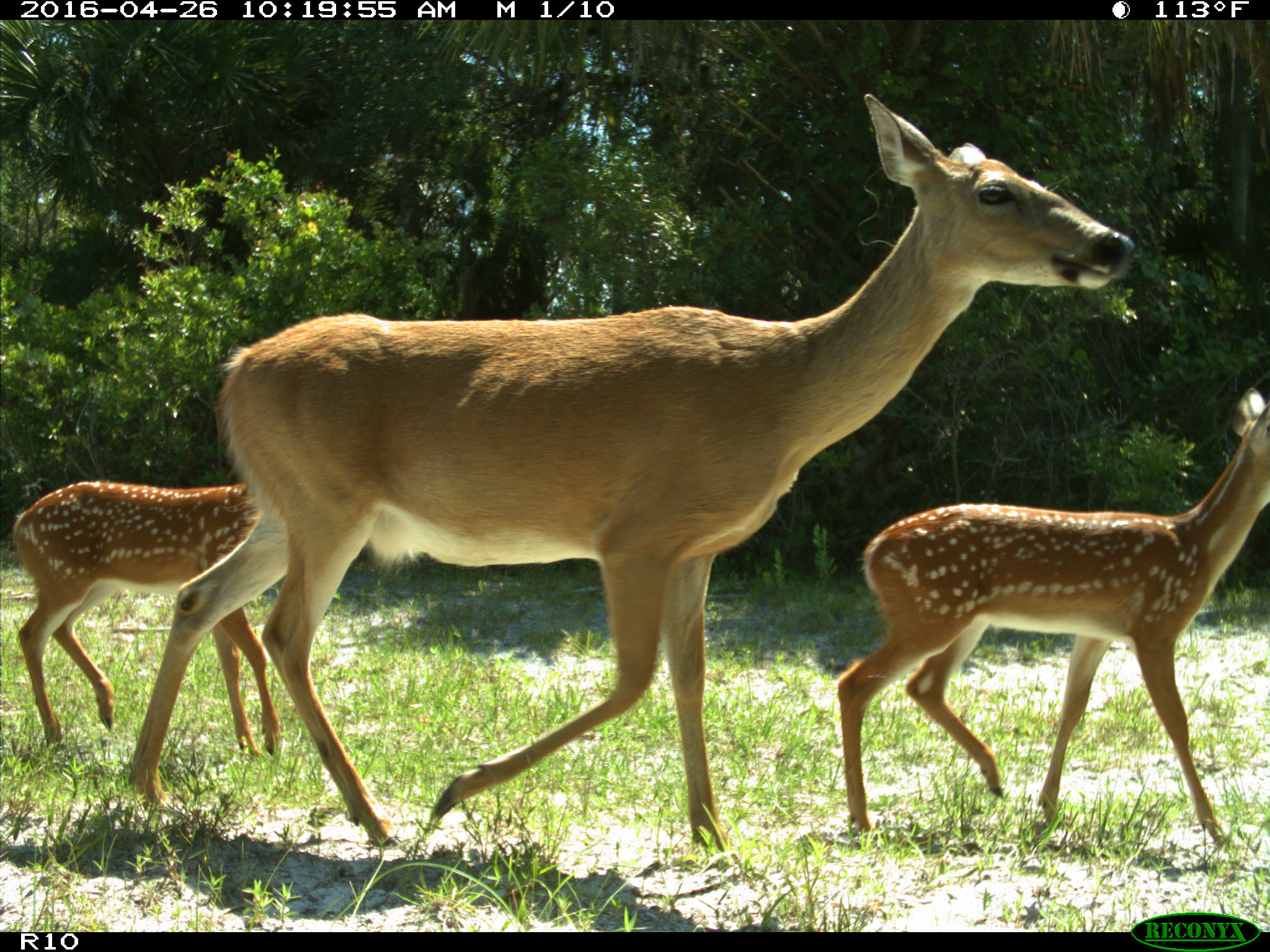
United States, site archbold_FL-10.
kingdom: Animalia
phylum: Chordata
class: Mammalia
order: Artiodactyla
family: Cervidae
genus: Odocoileus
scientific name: Odocoileus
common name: deer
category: unidentified deer